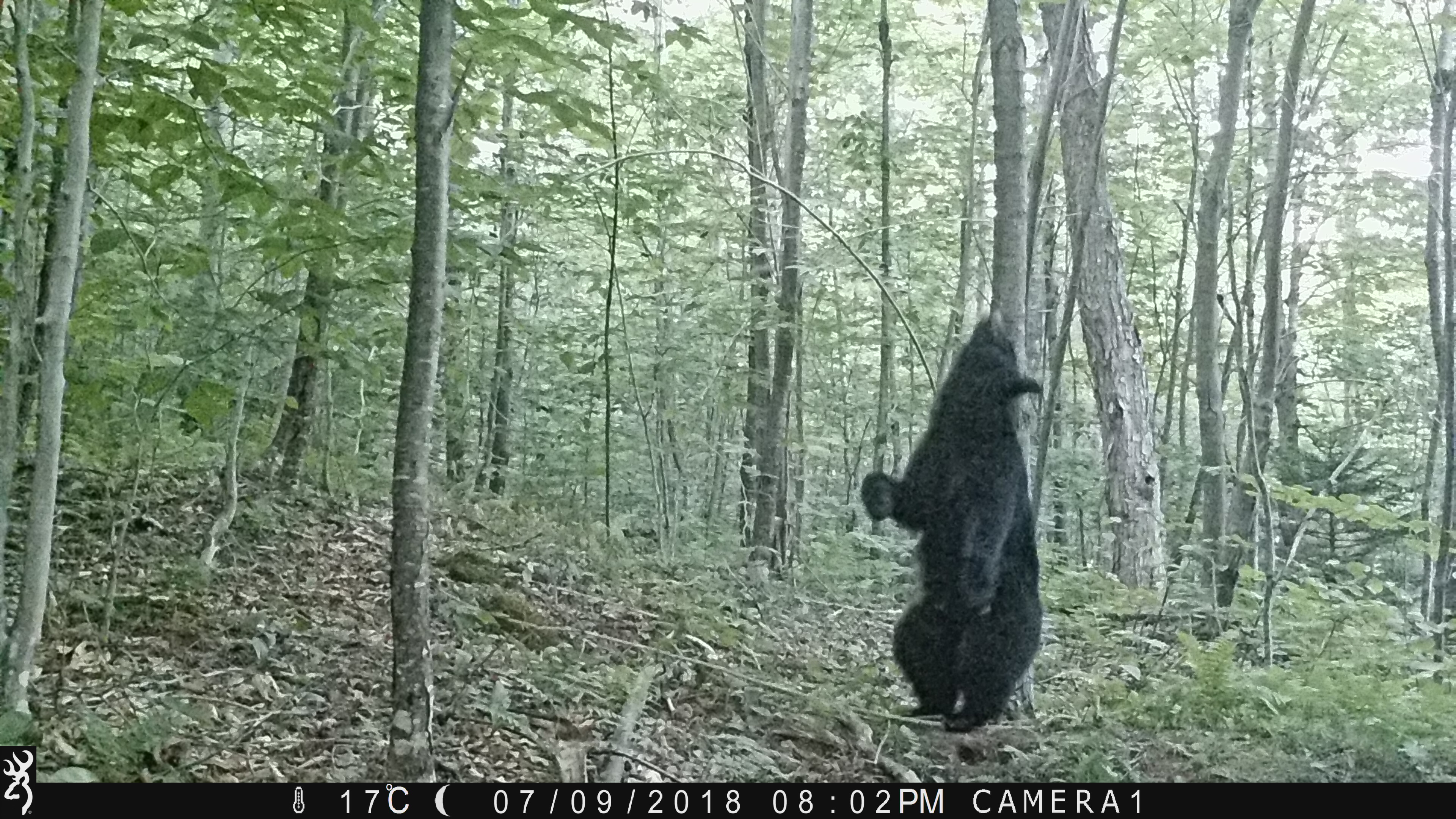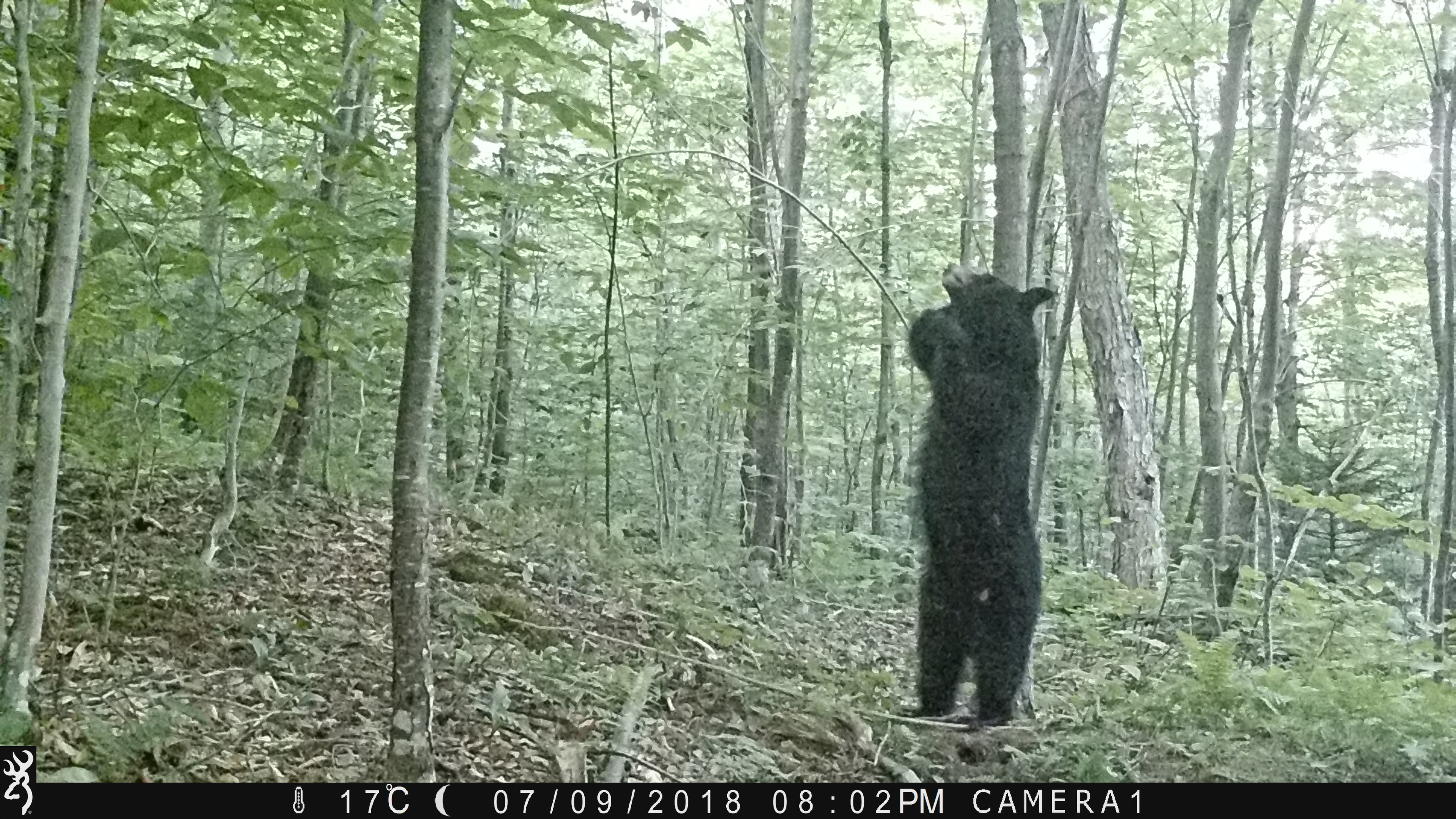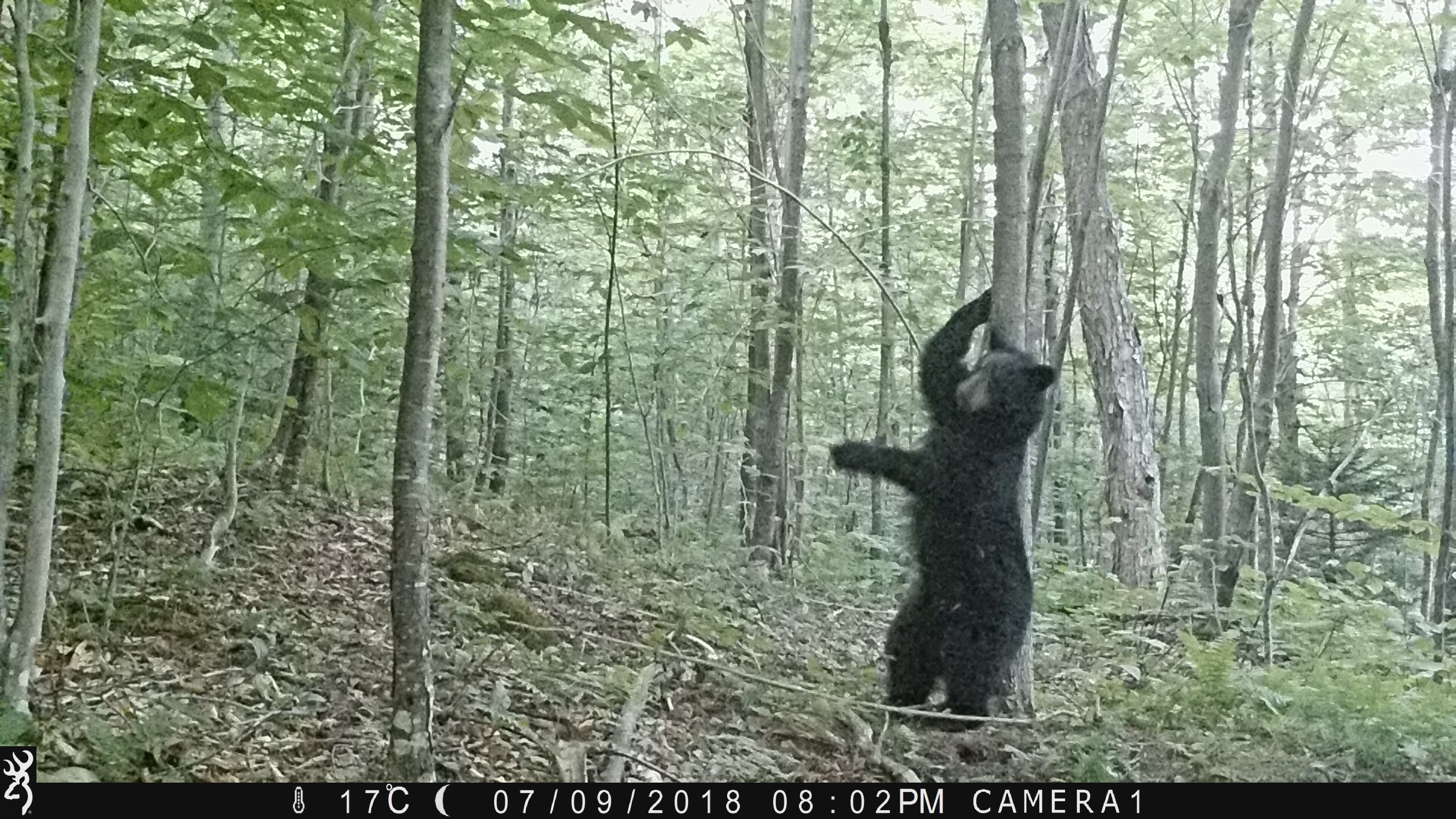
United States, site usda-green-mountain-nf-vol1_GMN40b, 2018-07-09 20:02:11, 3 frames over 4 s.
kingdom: Animalia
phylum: Chordata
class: Mammalia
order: Carnivora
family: Ursidae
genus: Ursus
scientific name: Ursus americanus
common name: black bear